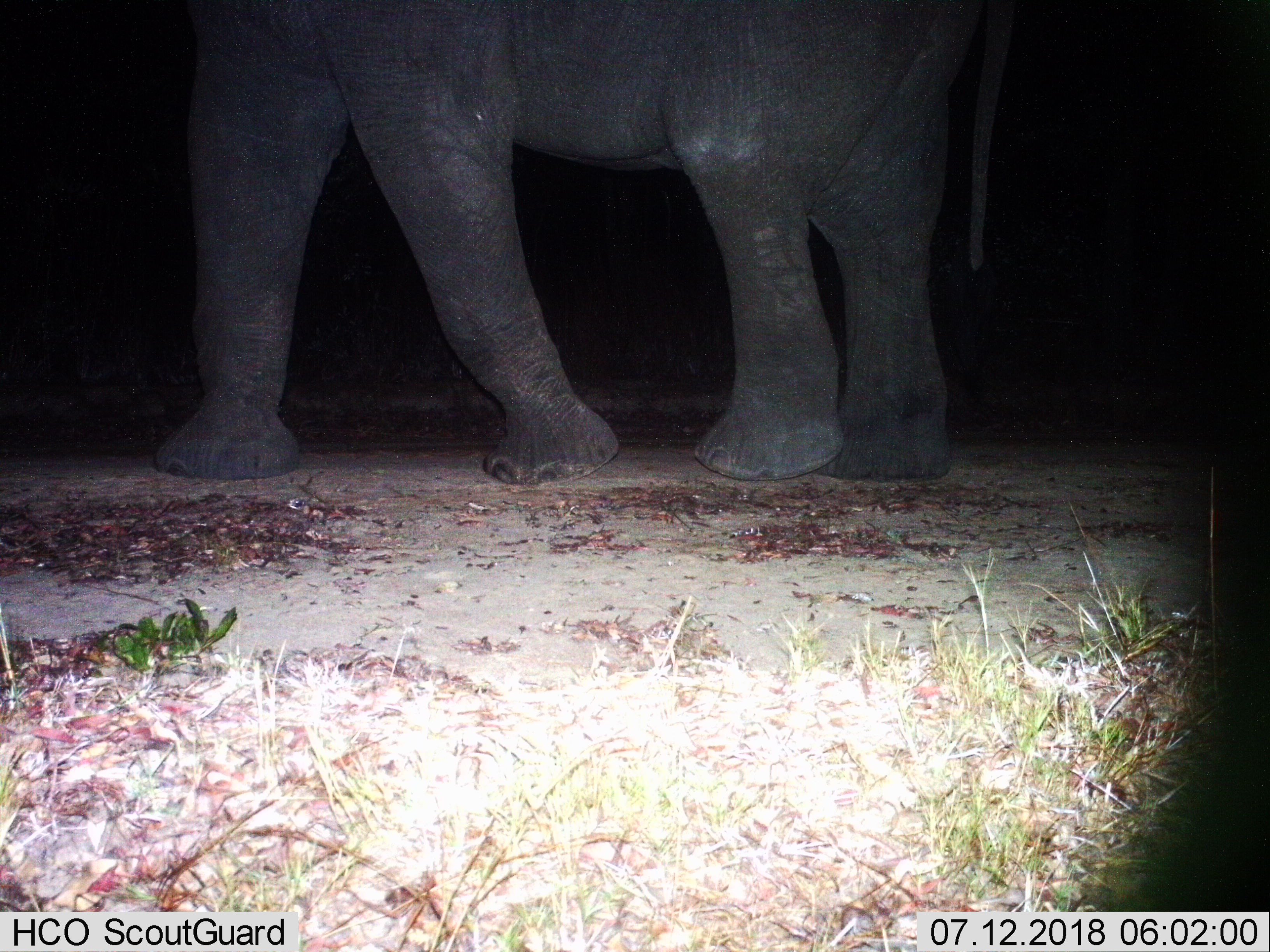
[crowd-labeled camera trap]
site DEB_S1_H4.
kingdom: Animalia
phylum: Chordata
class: Mammalia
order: Proboscidea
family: Elephantidae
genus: Loxodonta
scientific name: Loxodonta africana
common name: african bush elephant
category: elephant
Elephant (african bush elephant) (Loxodonta africana), count 1. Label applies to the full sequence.